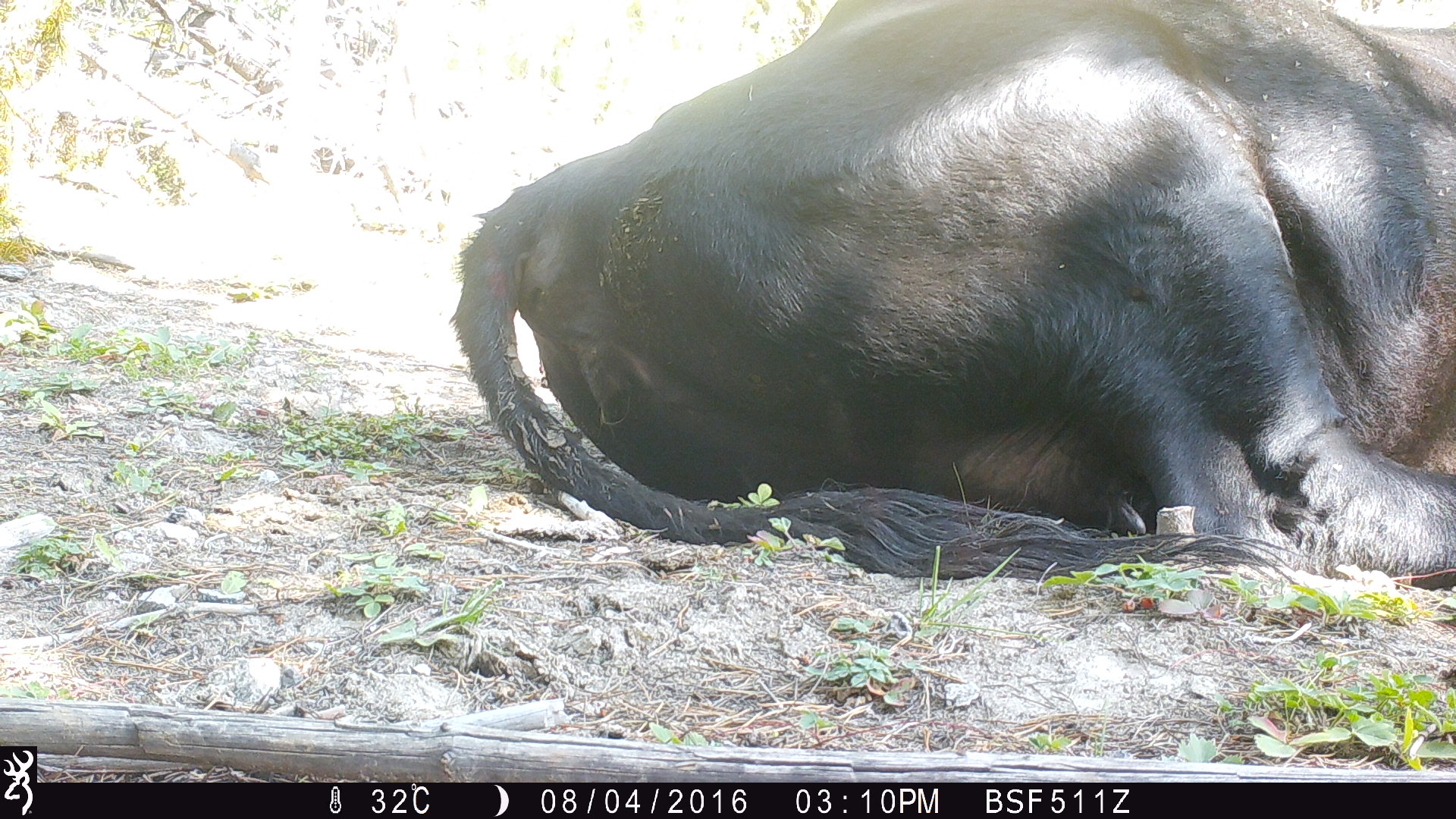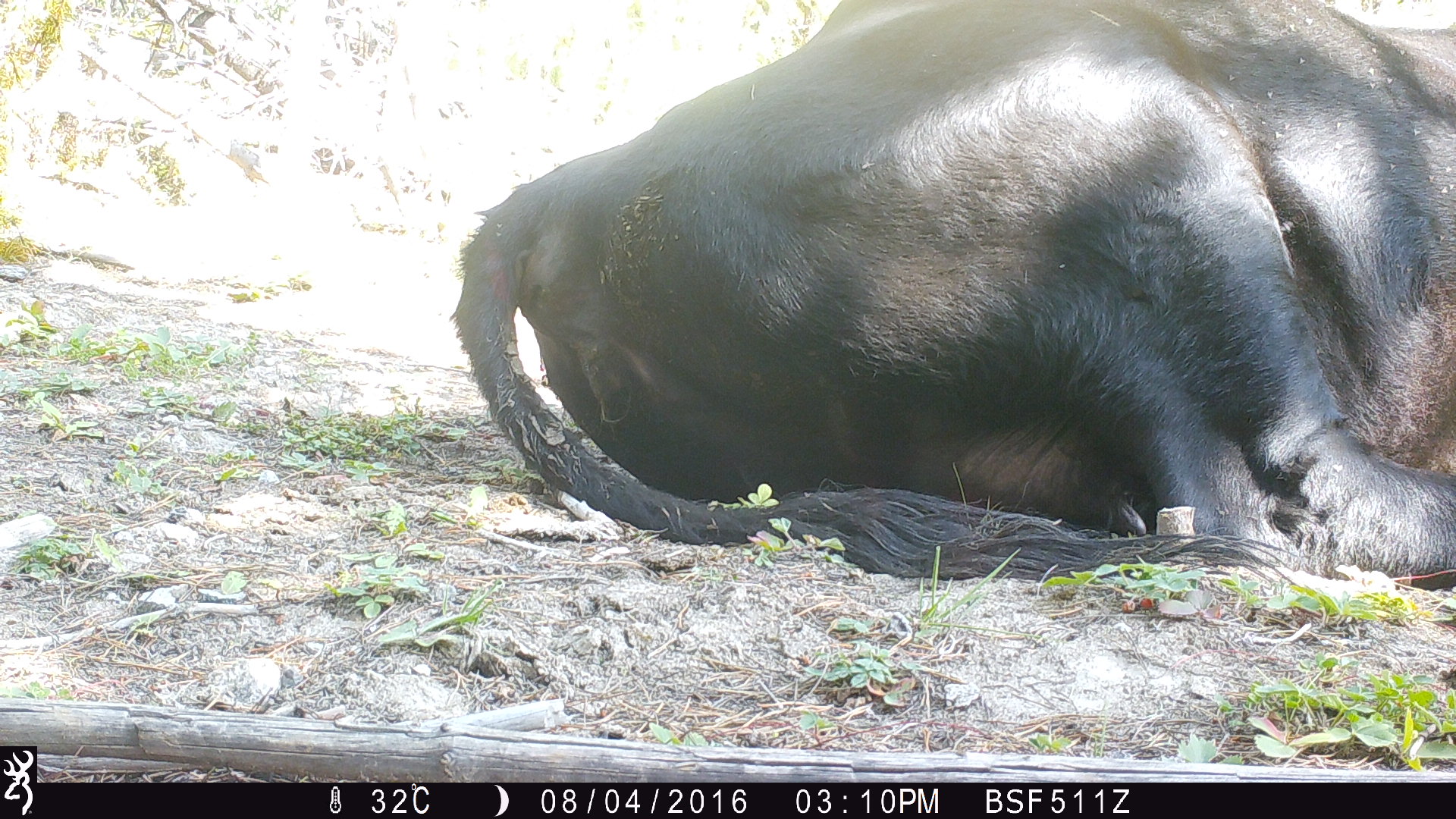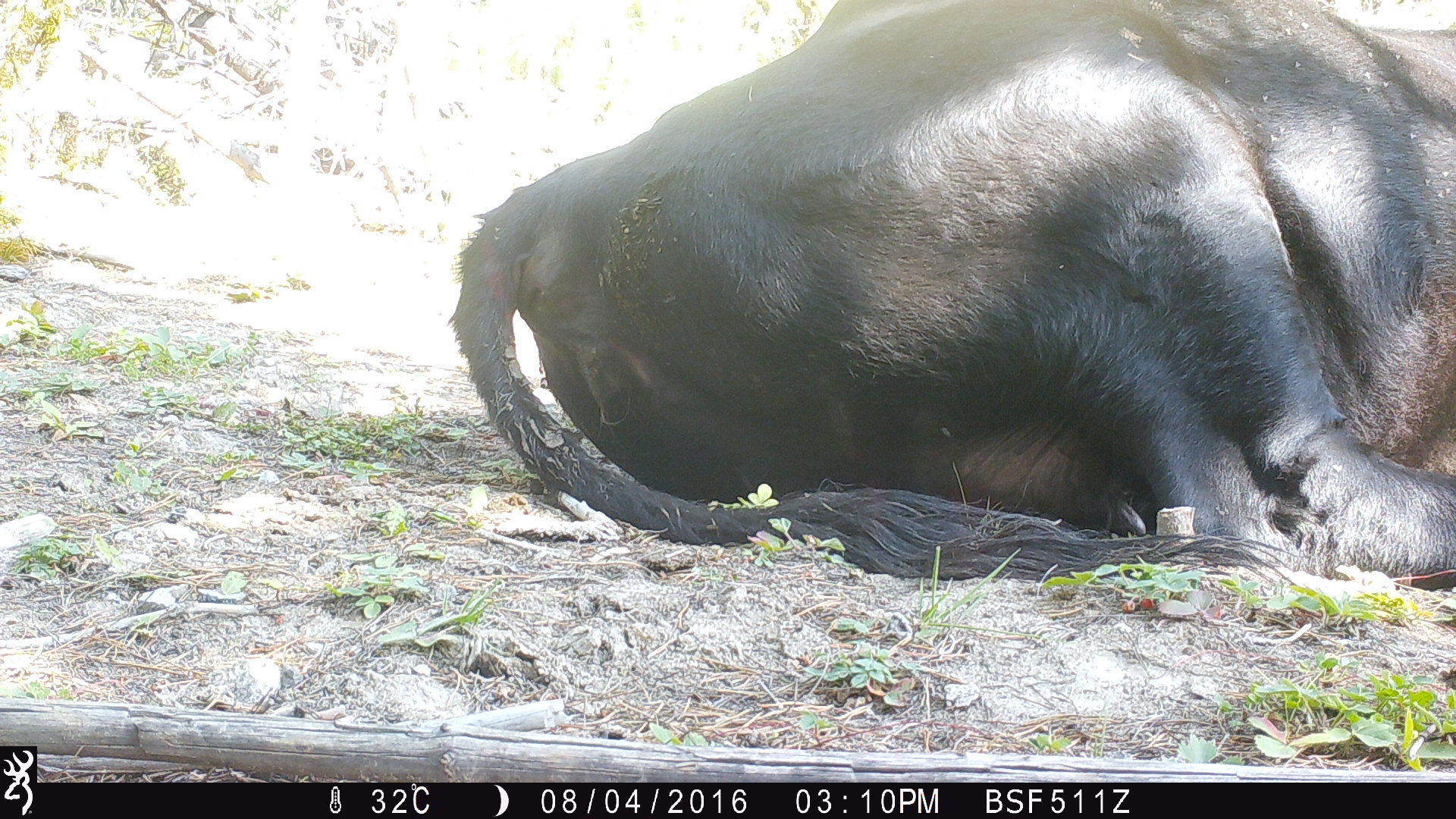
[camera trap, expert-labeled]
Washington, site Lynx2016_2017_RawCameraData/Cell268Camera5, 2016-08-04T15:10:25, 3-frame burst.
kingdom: Animalia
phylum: Chordata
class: Mammalia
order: Artiodactyla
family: Bovidae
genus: Bos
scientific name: Bos taurus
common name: domestic cattle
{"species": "domestic cattle (Bos taurus)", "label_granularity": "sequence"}